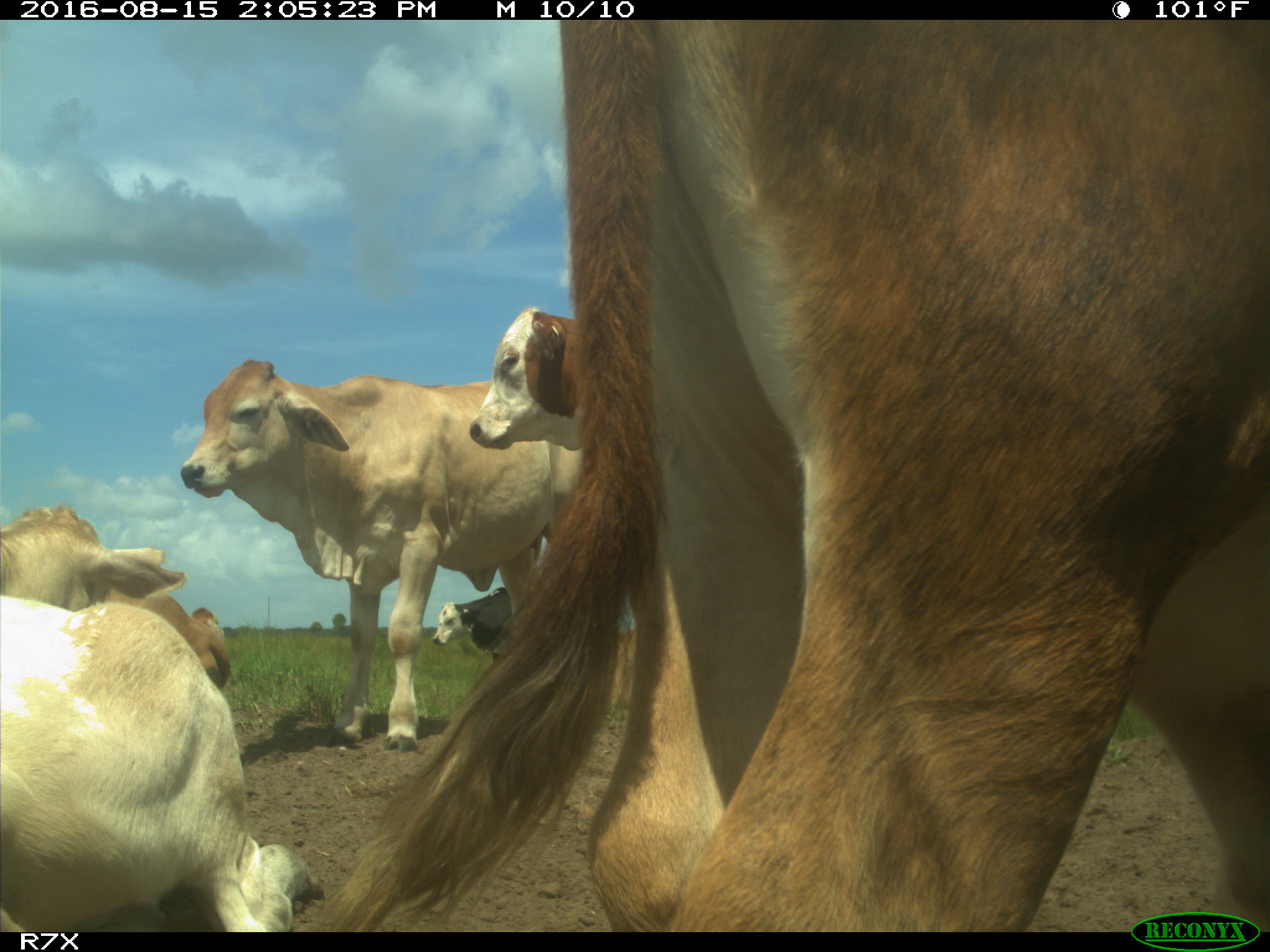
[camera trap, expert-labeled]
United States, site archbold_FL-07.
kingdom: Animalia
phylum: Chordata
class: Mammalia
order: Artiodactyla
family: Bovidae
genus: Bos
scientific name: Bos taurus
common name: domestic cow